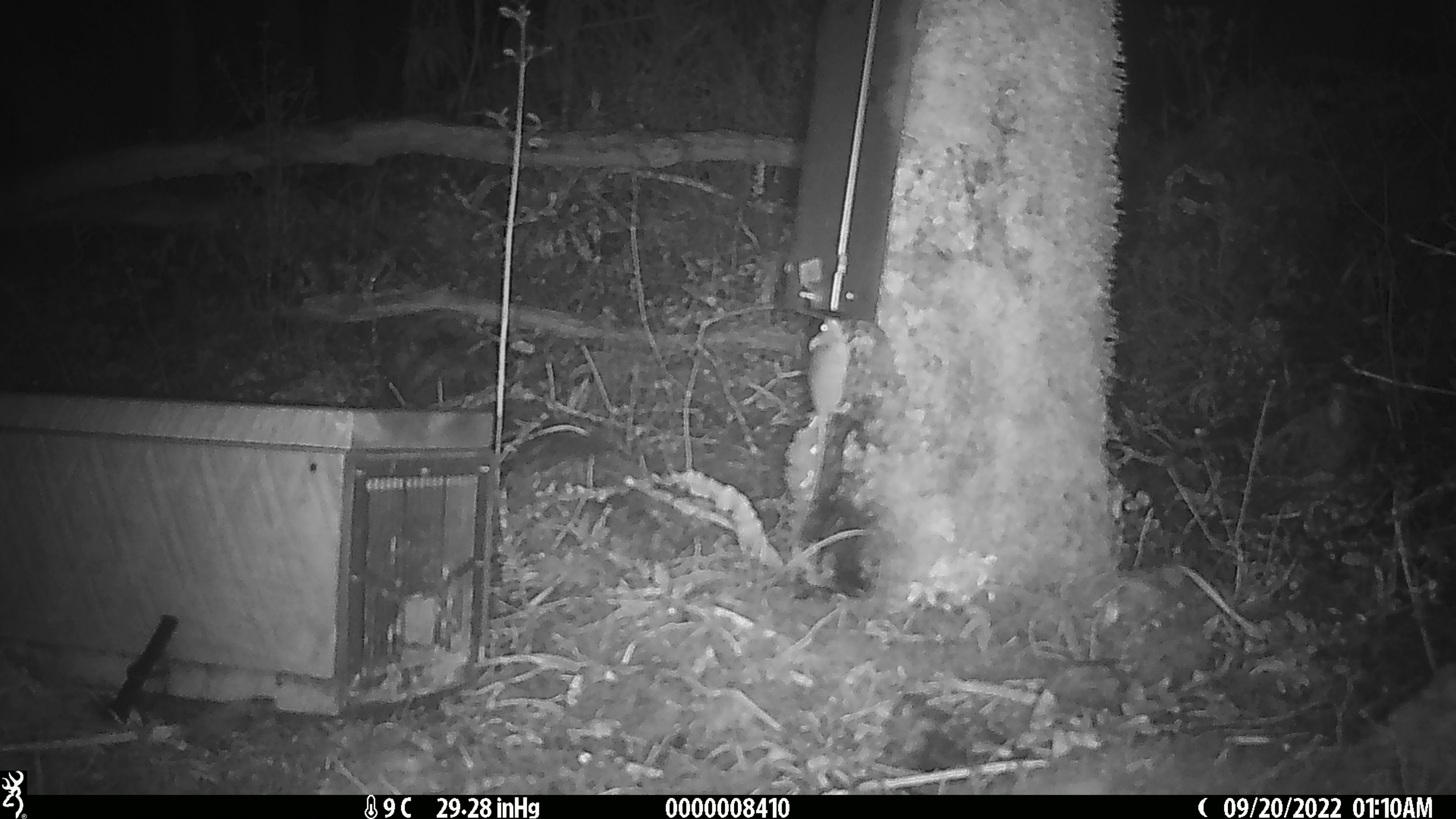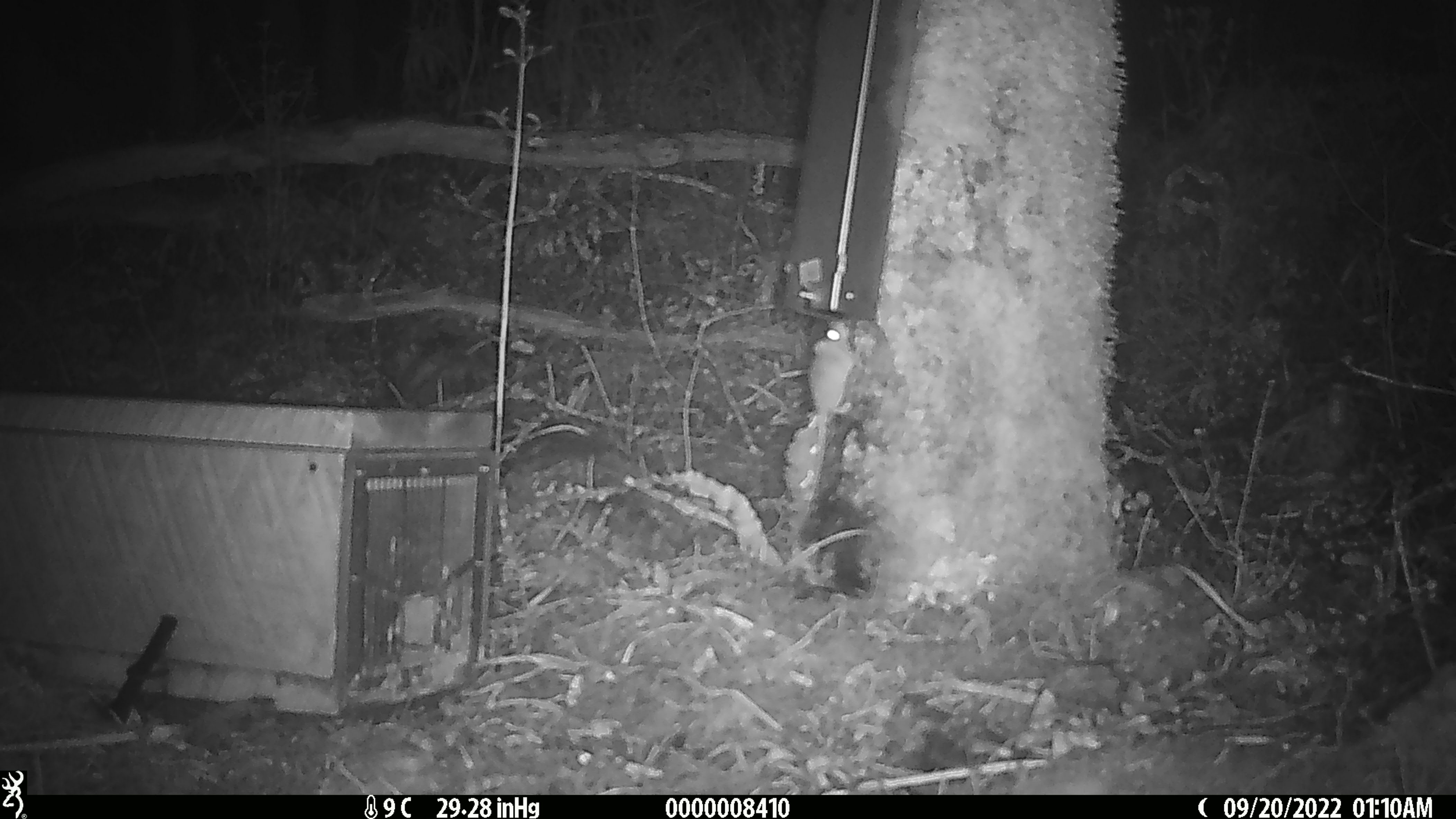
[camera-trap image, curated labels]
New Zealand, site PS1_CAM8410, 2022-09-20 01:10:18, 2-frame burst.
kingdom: Animalia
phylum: Chordata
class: Mammalia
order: Rodentia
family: Muridae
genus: Mus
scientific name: Mus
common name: mouse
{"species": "mouse (Mus)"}